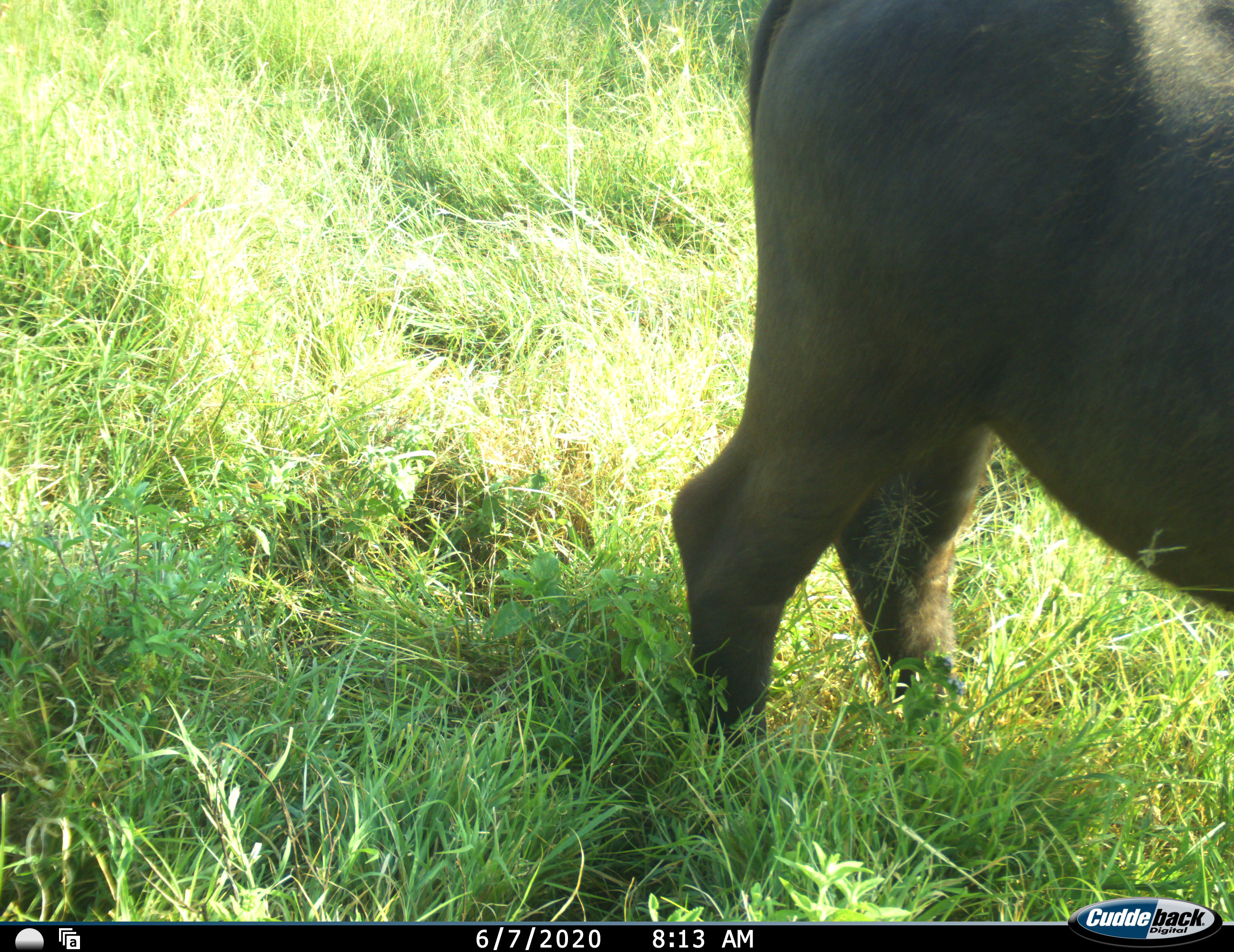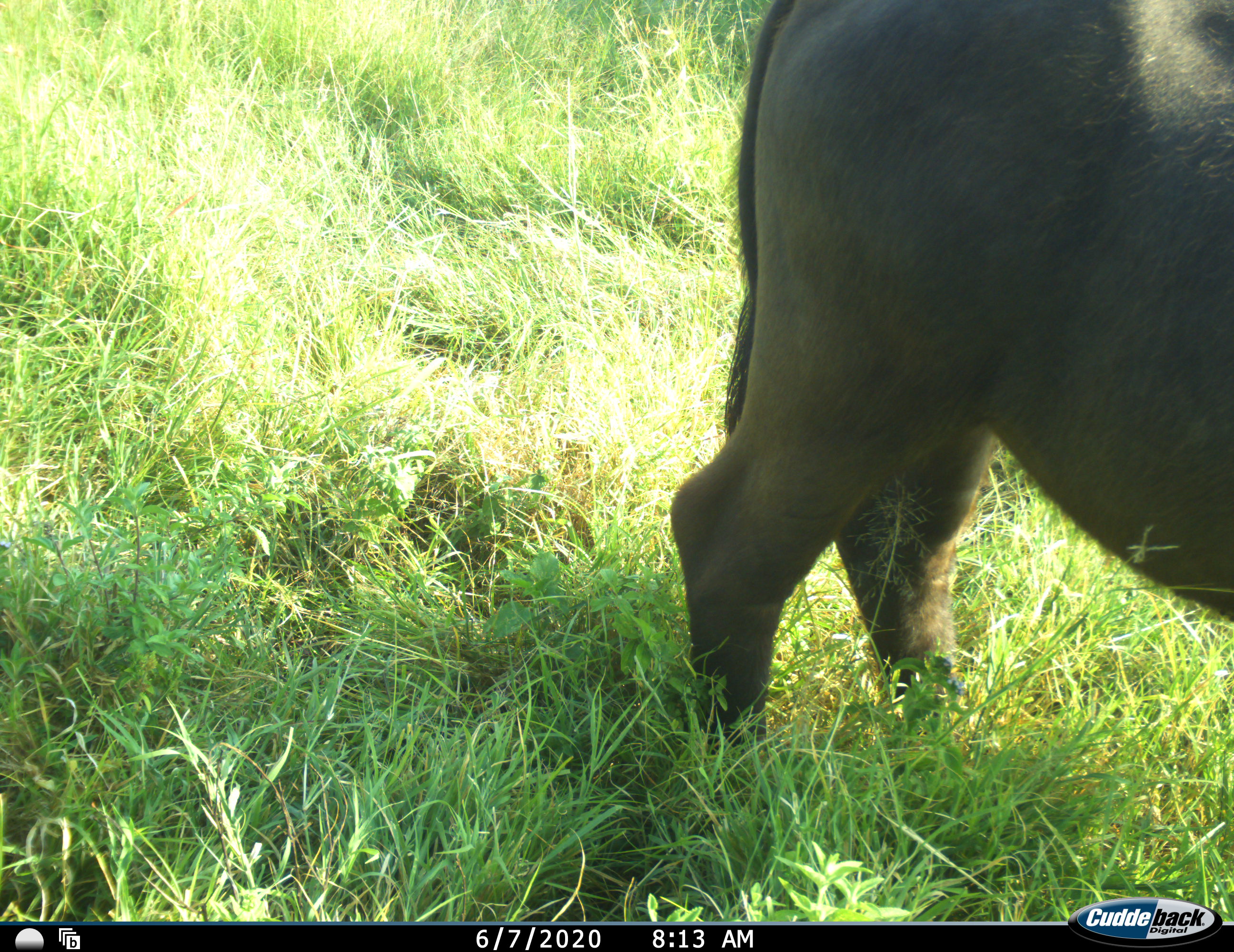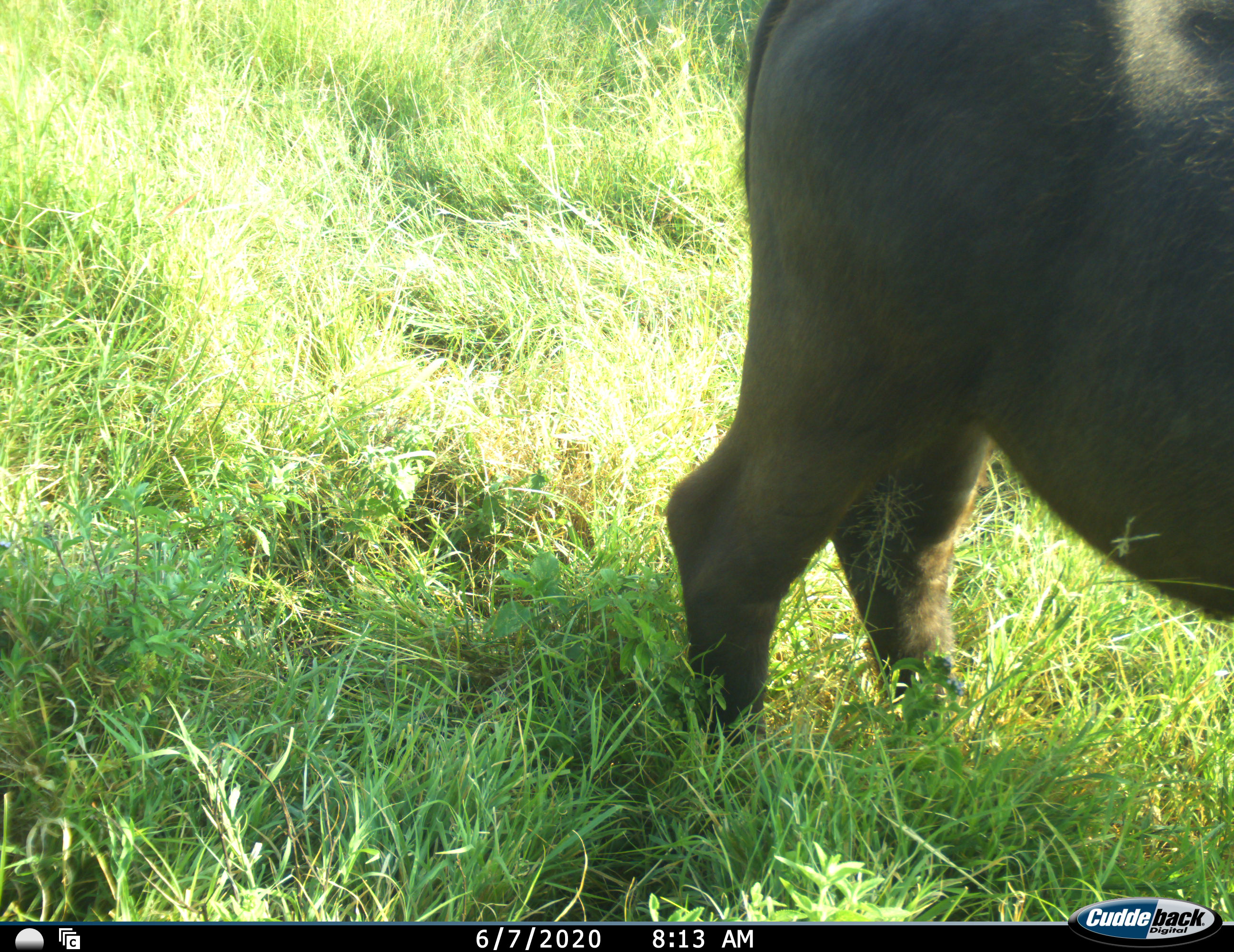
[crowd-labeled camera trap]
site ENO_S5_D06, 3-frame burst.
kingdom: Animalia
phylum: Chordata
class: Mammalia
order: Artiodactyla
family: Bovidae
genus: Syncerus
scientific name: Syncerus caffer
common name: african buffalo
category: buffalo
Buffalo (african buffalo) (Syncerus caffer), count 1. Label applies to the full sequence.